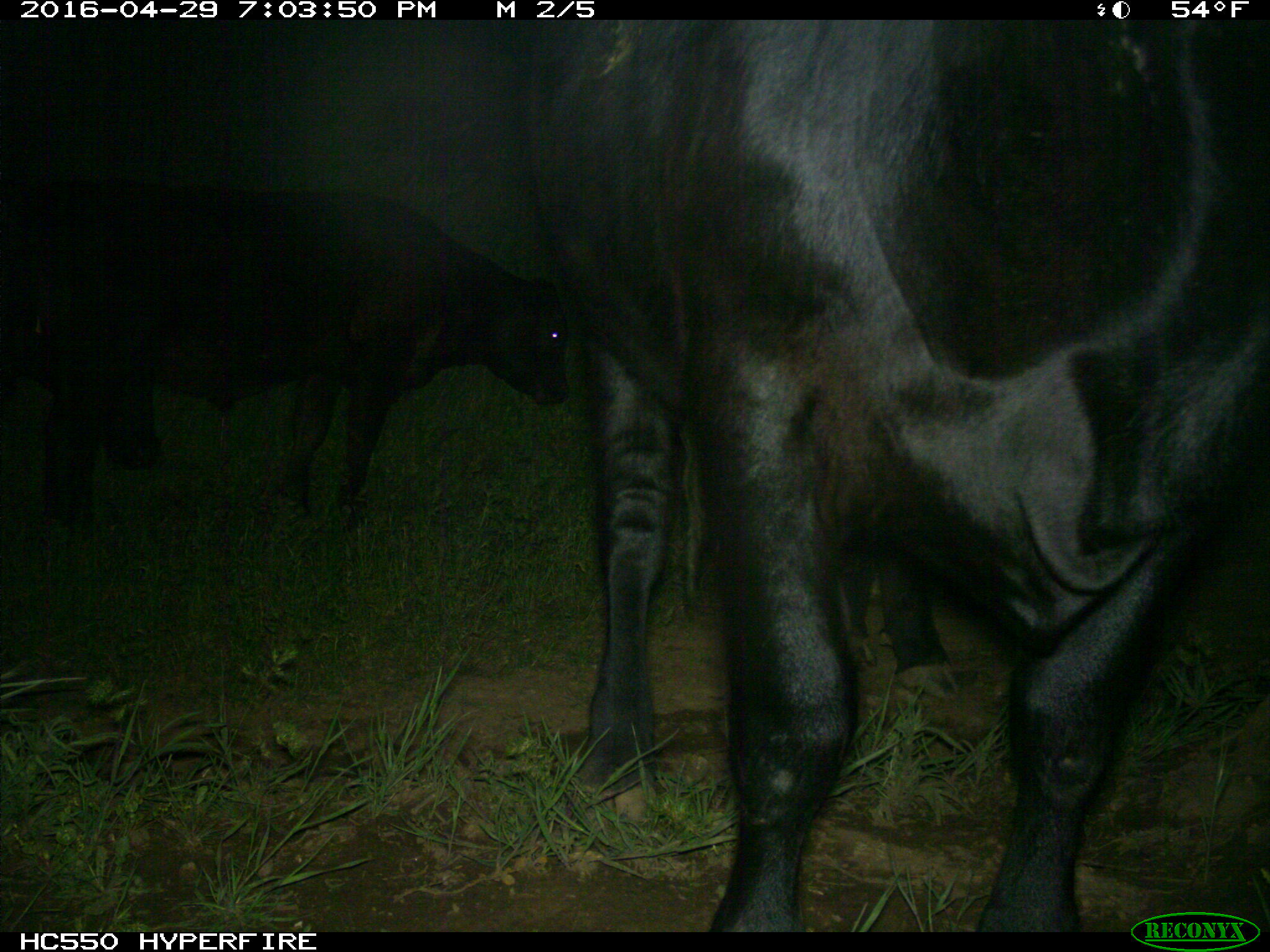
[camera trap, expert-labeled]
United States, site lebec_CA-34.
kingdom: Animalia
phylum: Chordata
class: Mammalia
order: Artiodactyla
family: Bovidae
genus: Bos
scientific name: Bos taurus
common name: domestic cow